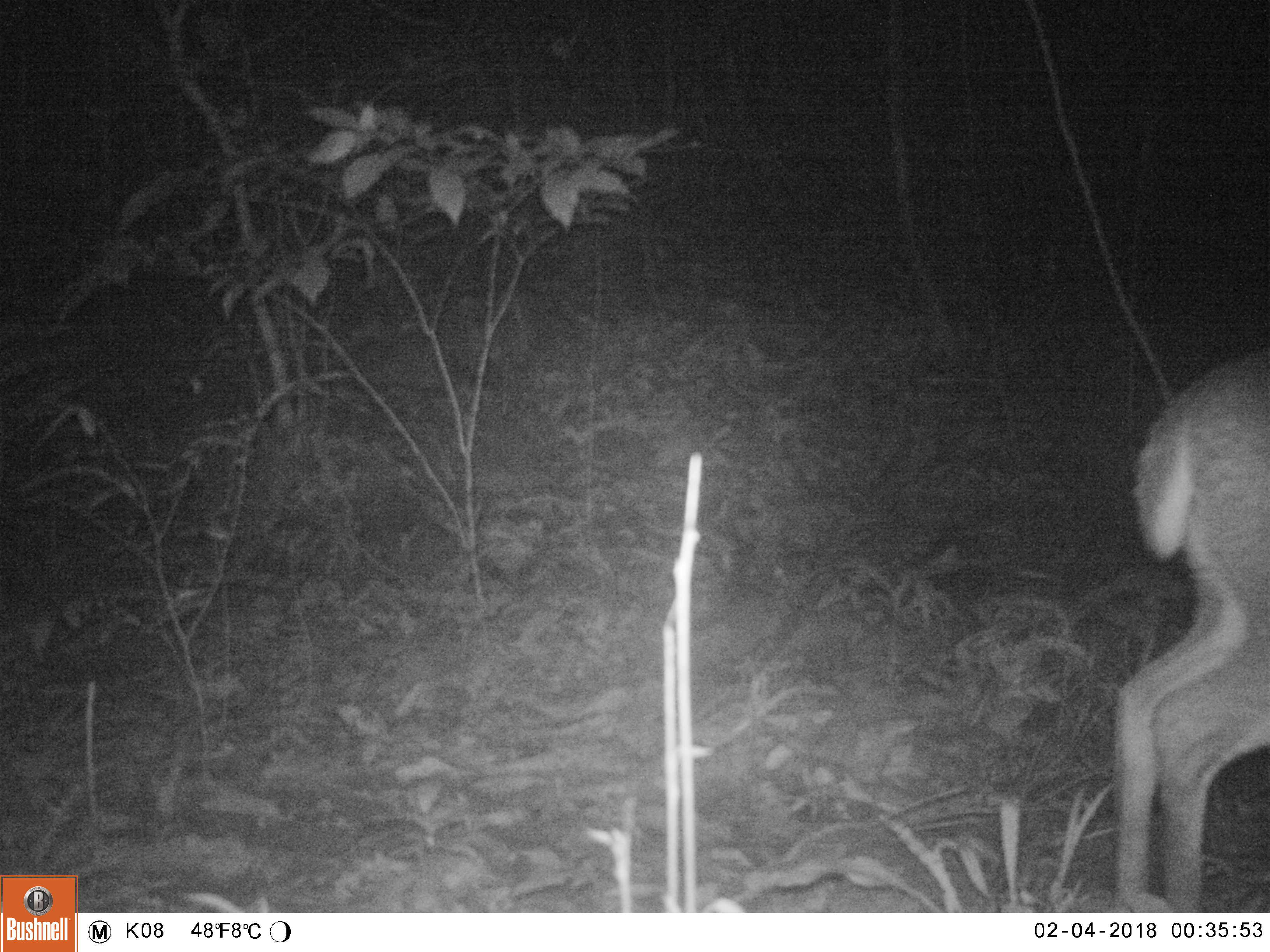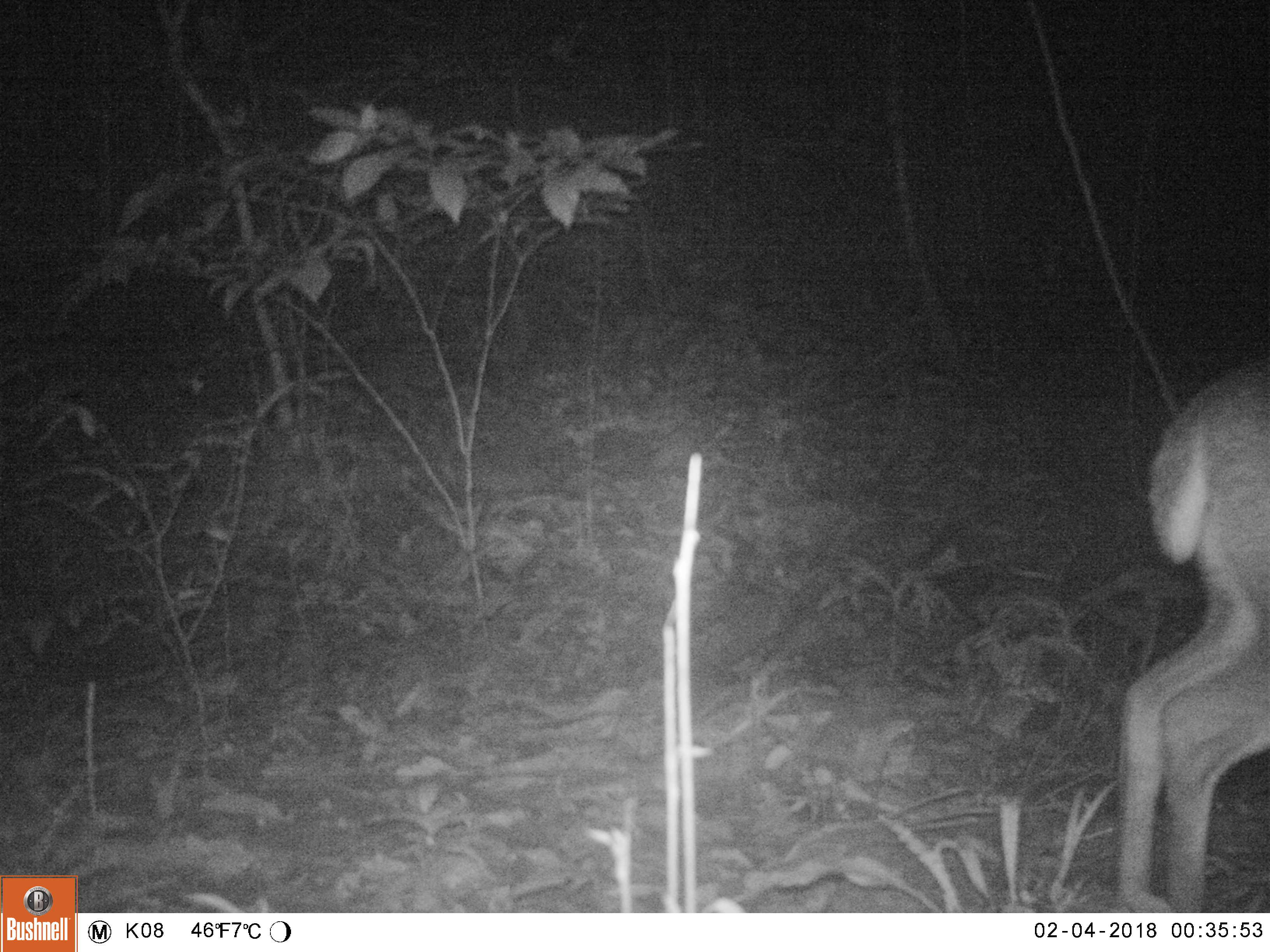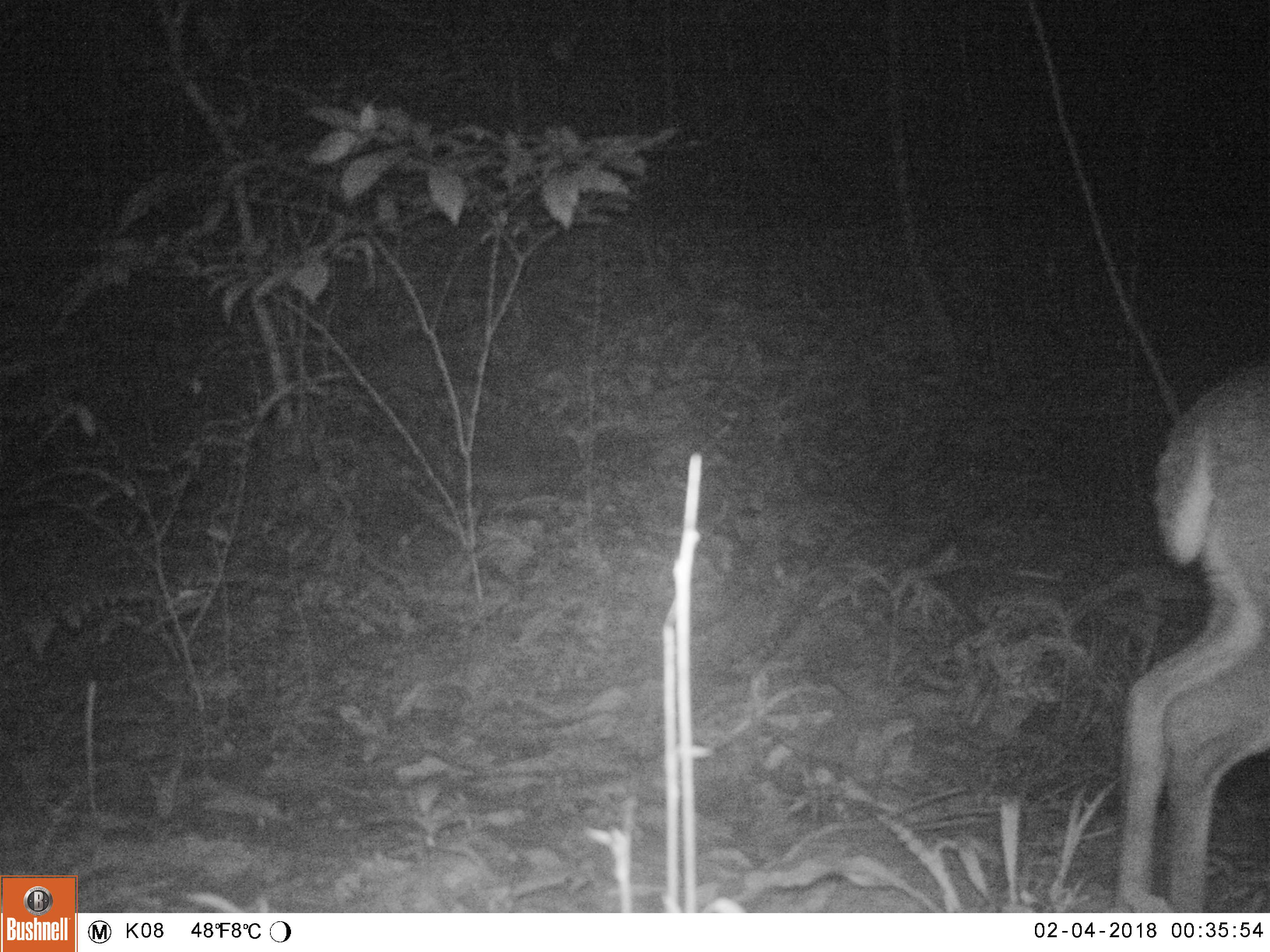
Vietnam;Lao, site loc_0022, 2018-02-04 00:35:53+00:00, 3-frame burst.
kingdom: Animalia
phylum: Chordata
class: Mammalia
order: Artiodactyla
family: Cervidae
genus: Muntiacus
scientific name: Muntiacus vuquangensis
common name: large-antlered muntjac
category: large antlered muntjac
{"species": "large antlered muntjac (large-antlered muntjac) (Muntiacus vuquangensis)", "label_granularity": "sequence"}